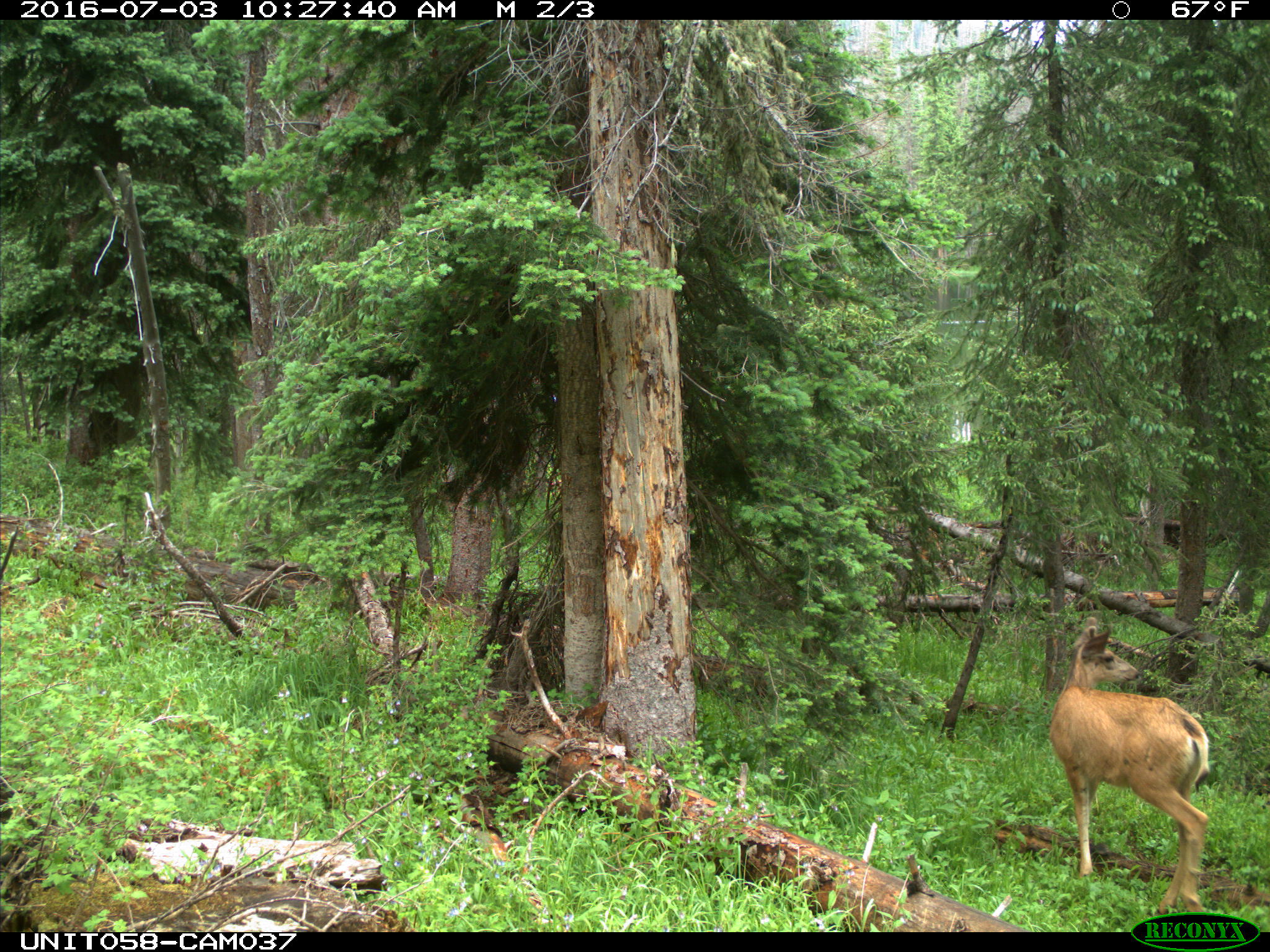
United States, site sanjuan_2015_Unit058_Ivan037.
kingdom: Animalia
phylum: Chordata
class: Mammalia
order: Artiodactyla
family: Cervidae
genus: Odocoileus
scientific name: Odocoileus hemionus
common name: mule deer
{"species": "Odocoileus hemionus (mule deer)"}